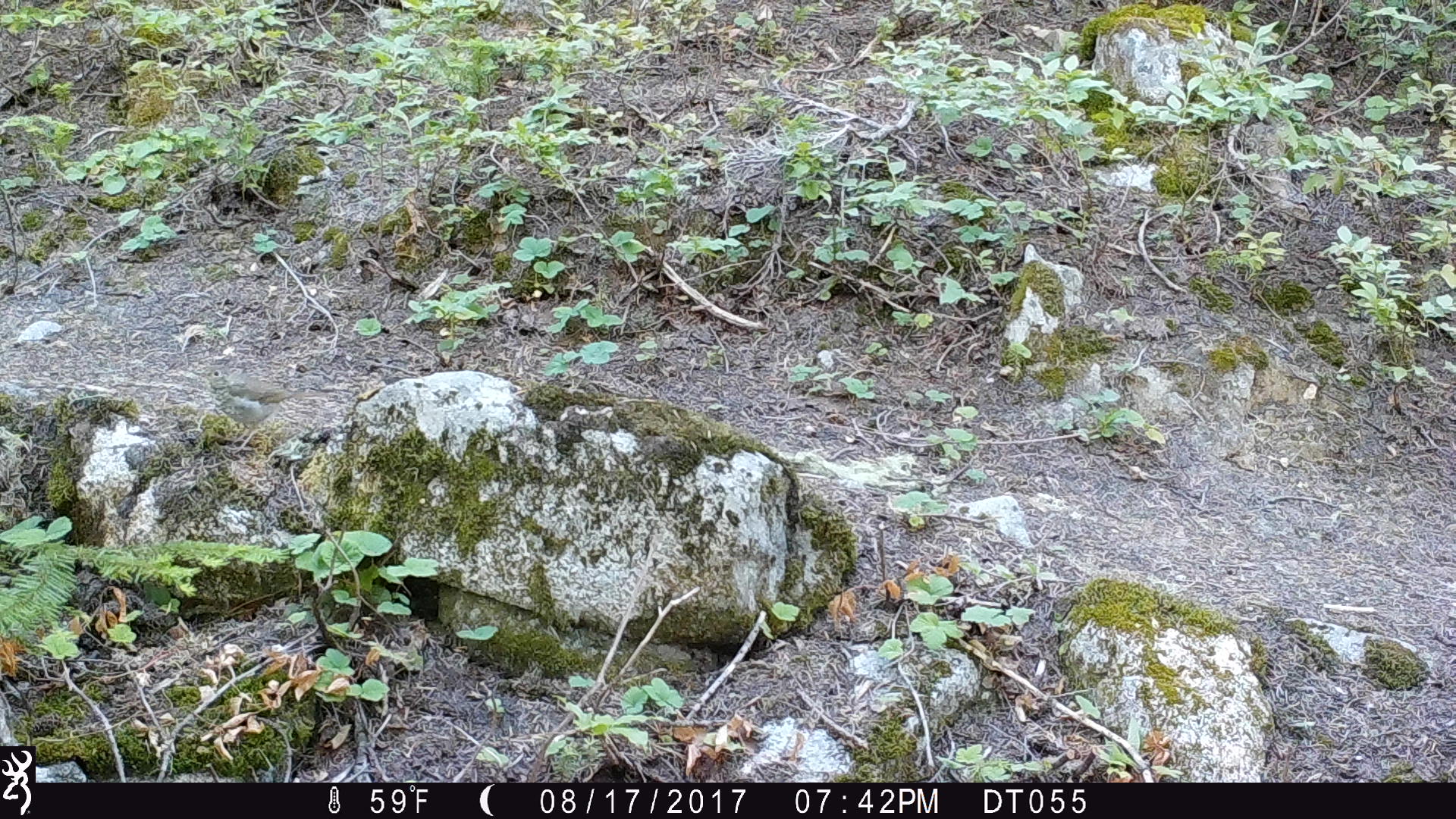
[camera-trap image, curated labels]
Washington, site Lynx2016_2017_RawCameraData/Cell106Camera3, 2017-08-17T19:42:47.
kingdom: Animalia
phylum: Chordata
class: Aves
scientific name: Aves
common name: birds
Aves (birds). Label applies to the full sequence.